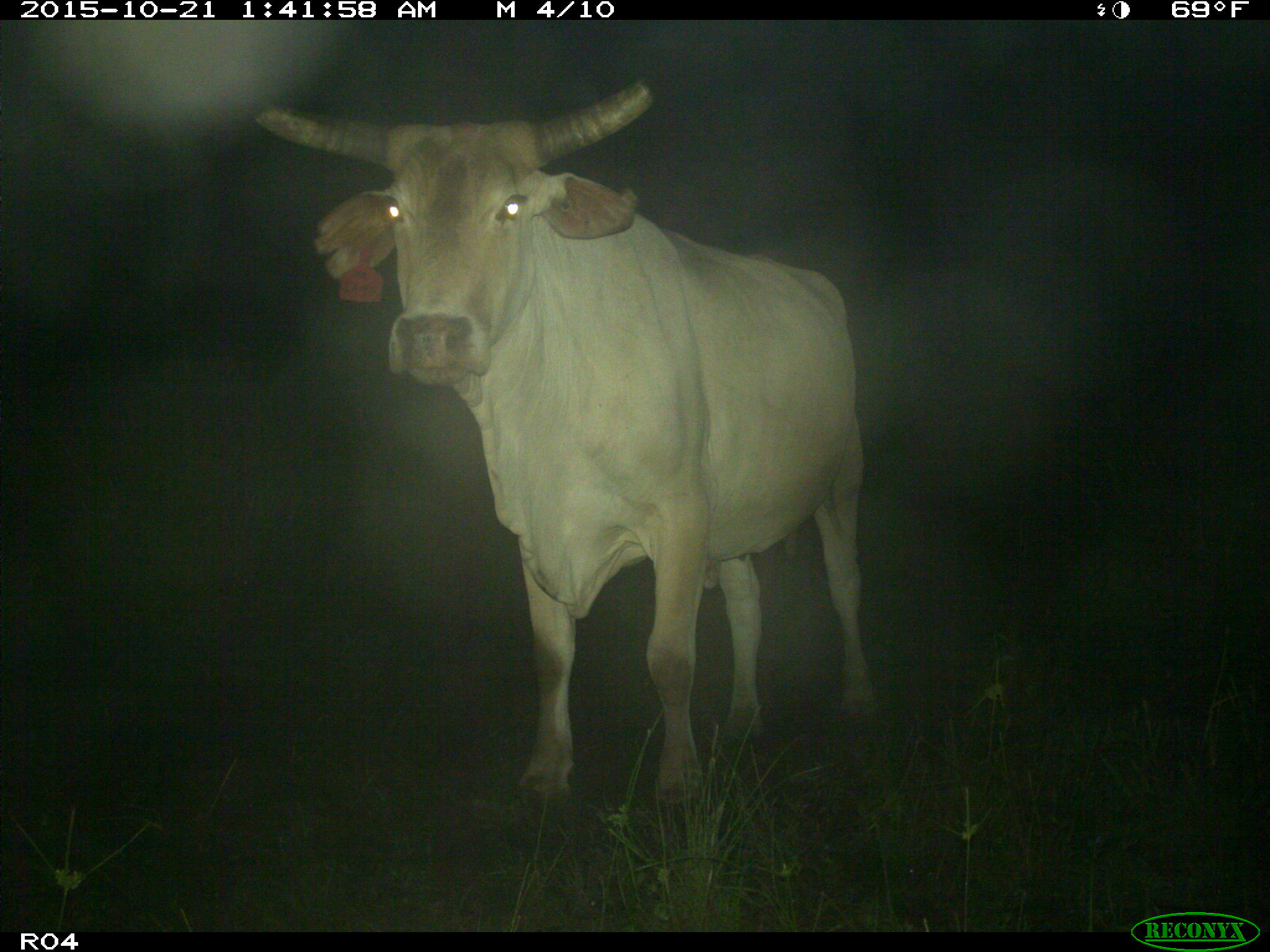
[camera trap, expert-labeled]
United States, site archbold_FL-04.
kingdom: Animalia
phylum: Chordata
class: Mammalia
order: Artiodactyla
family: Bovidae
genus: Bos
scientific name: Bos taurus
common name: domestic cow